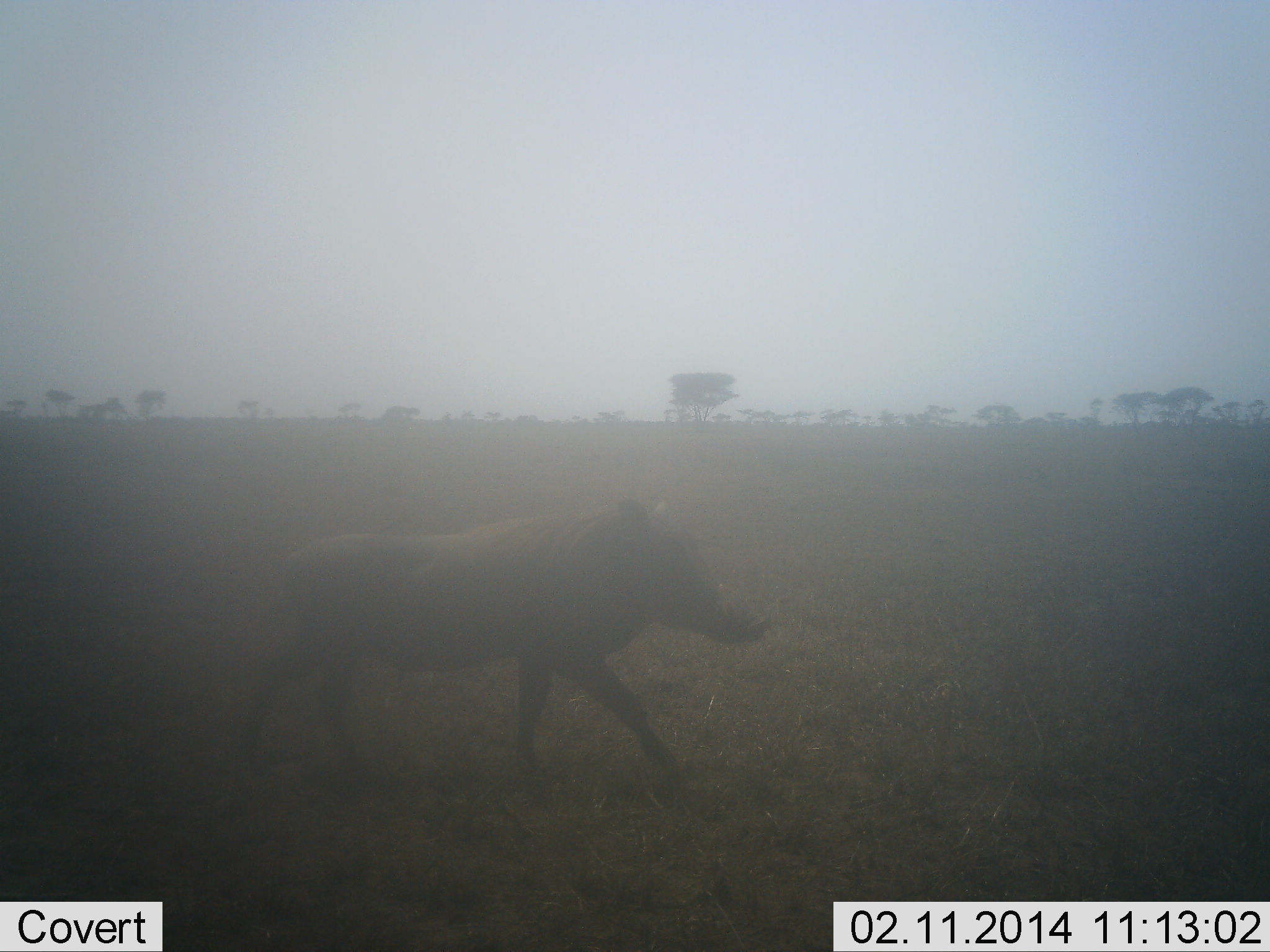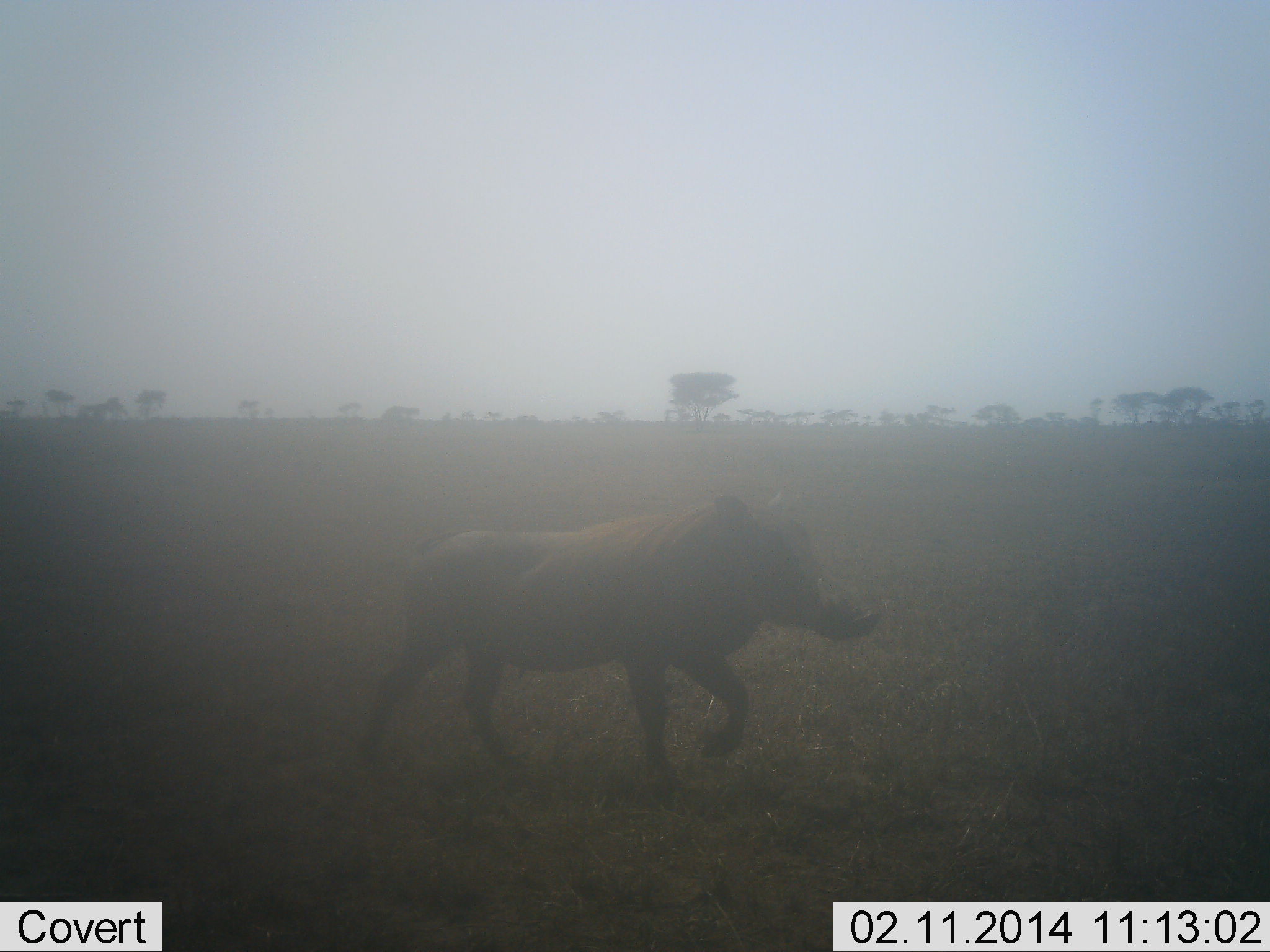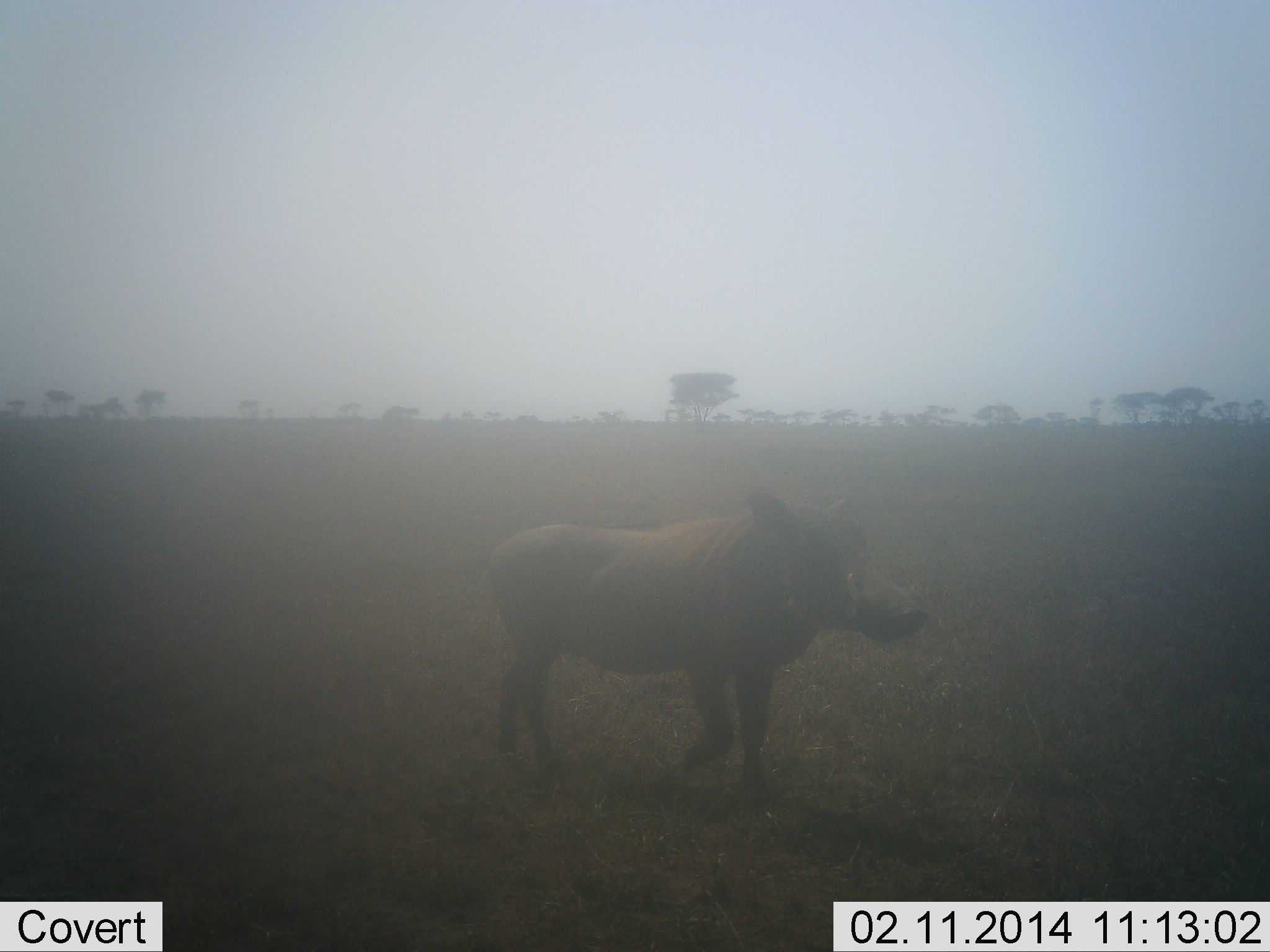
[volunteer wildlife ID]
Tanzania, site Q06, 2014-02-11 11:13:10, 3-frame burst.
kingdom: Animalia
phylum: Chordata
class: Mammalia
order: Artiodactyla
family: Suidae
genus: Phacochoerus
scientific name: Phacochoerus africanus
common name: warthog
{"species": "warthog (Phacochoerus africanus)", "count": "1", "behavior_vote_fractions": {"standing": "0%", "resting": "0%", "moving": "100%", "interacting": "0%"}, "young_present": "0%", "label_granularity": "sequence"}